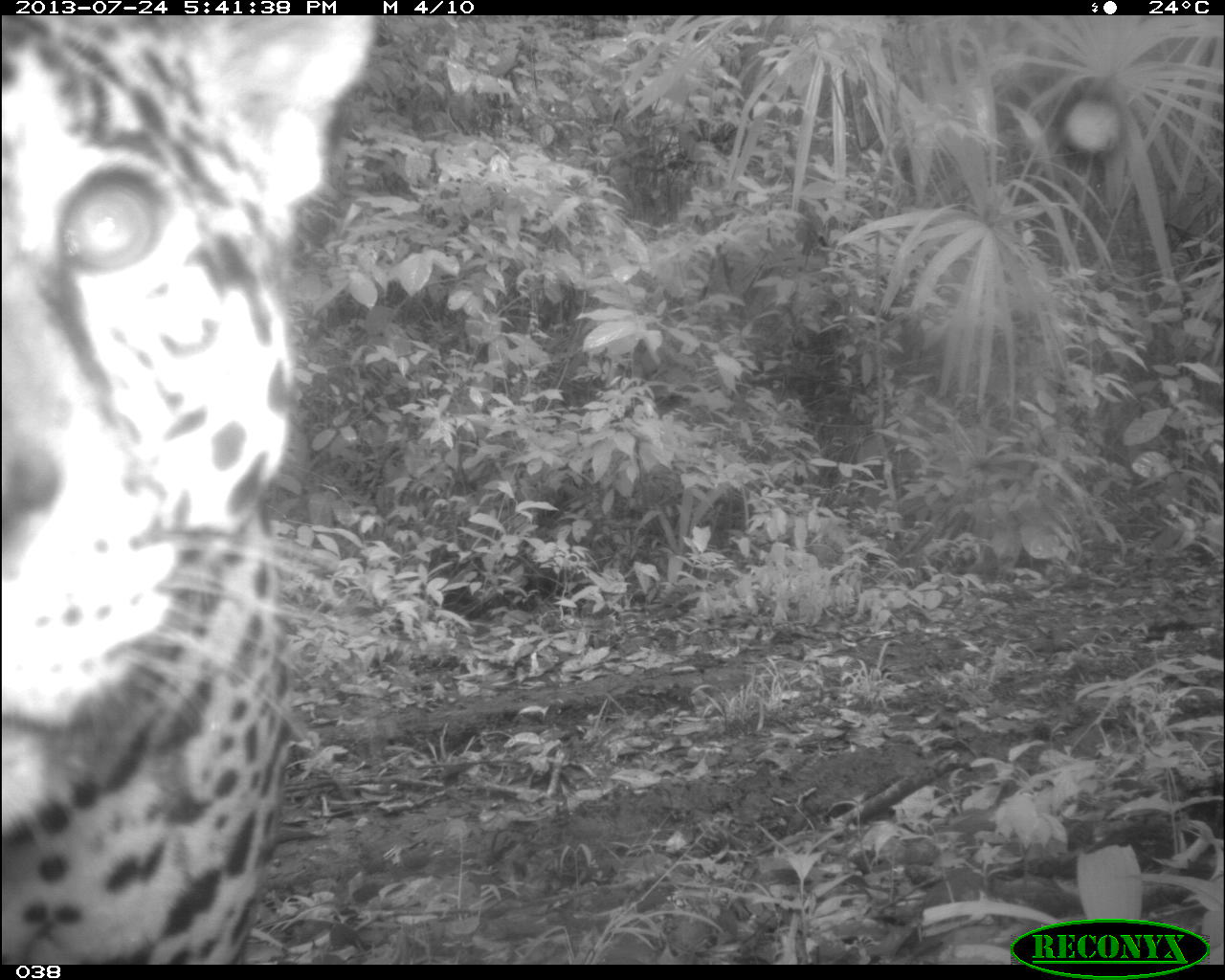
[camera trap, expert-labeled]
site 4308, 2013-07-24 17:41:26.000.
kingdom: Animalia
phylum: Chordata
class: Mammalia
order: Carnivora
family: Felidae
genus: Panthera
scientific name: Panthera onca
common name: jaguar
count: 1